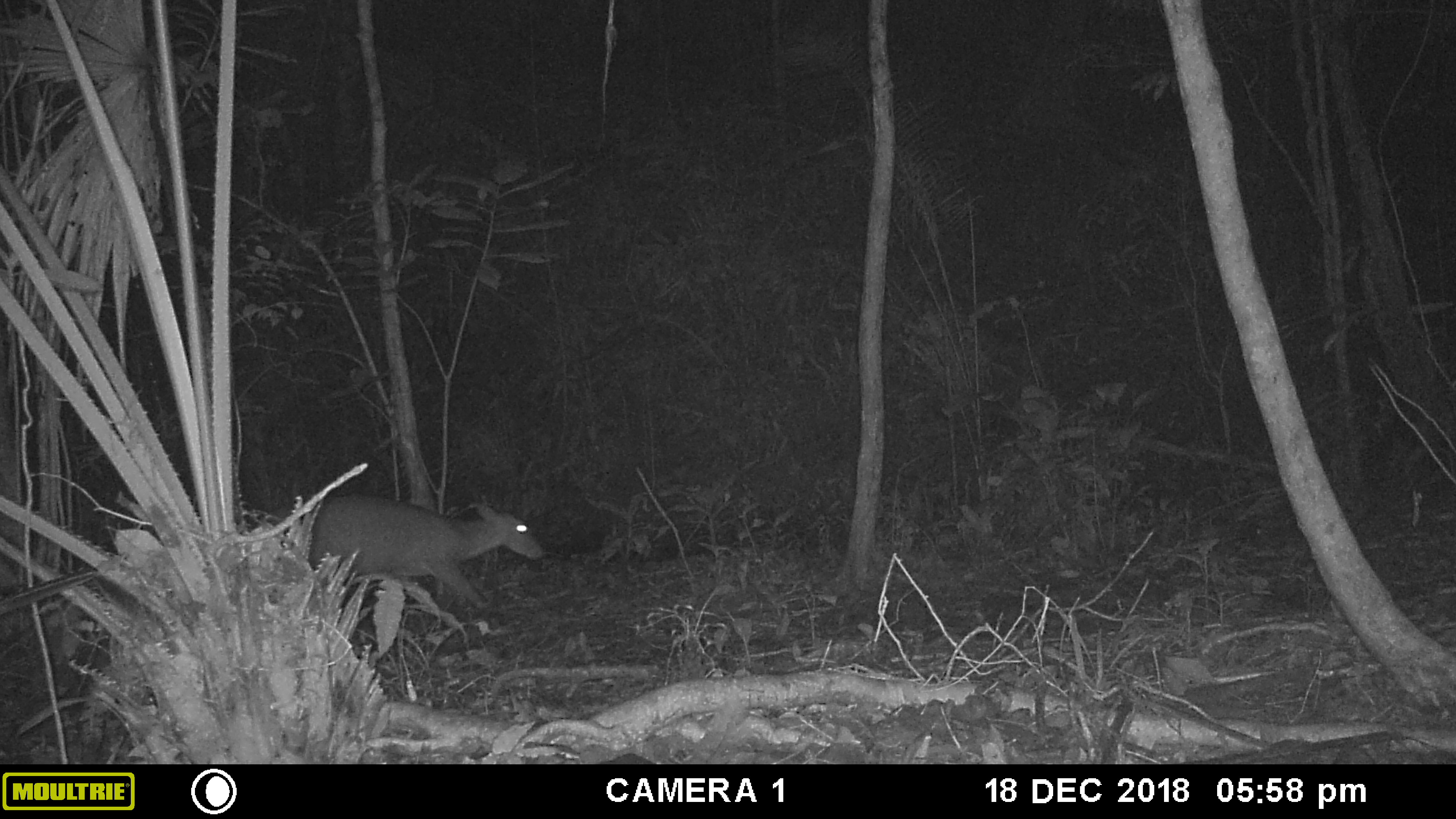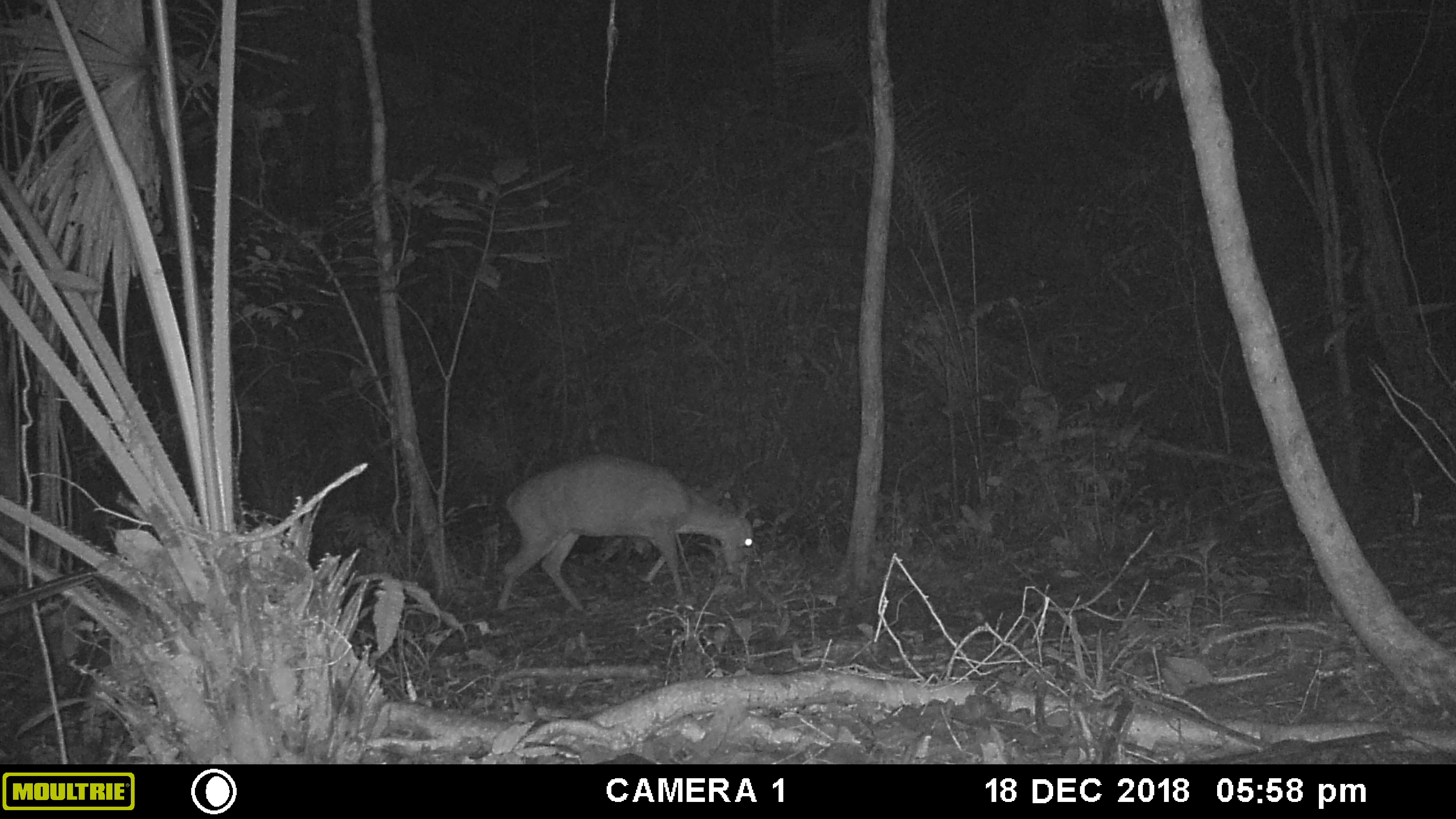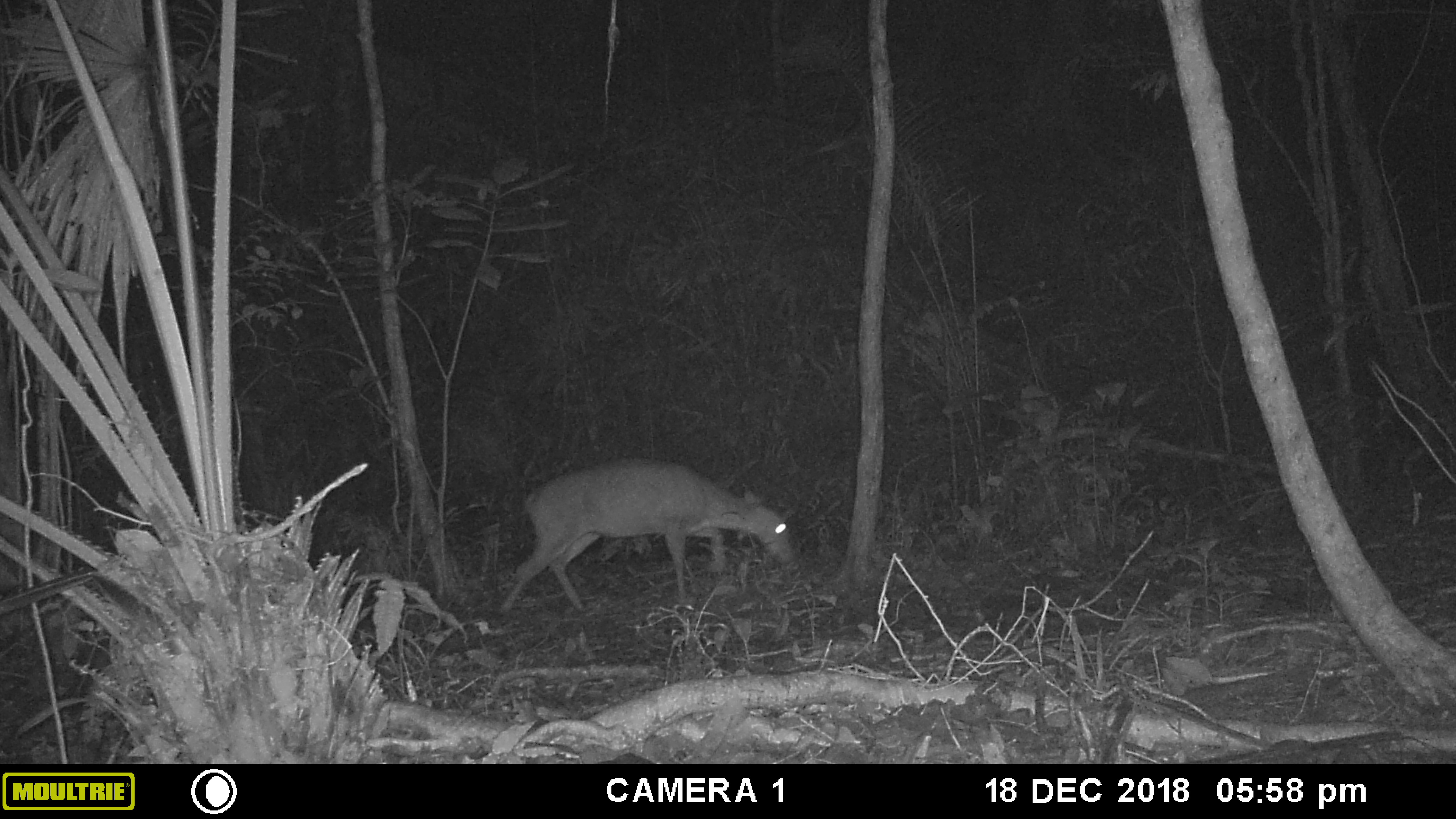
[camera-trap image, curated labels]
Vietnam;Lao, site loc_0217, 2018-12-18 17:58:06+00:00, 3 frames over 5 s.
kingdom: Animalia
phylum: Chordata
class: Mammalia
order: Artiodactyla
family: Cervidae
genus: Muntiacus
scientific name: Muntiacus vuquangensis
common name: large-antlered muntjac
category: large antlered muntjac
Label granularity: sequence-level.